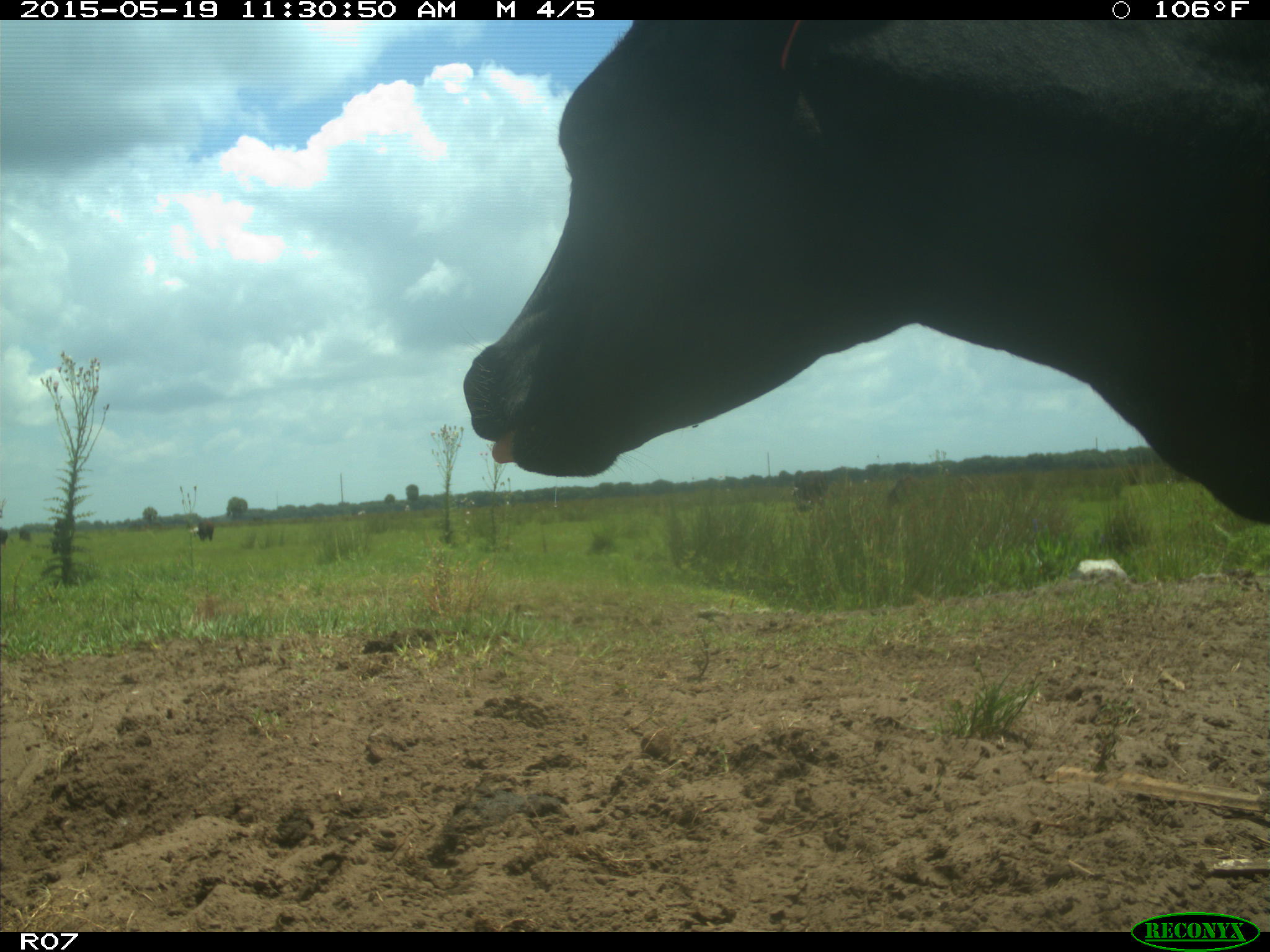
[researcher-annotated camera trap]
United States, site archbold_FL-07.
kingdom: Animalia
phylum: Chordata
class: Mammalia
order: Artiodactyla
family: Bovidae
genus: Bos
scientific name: Bos taurus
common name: domestic cow